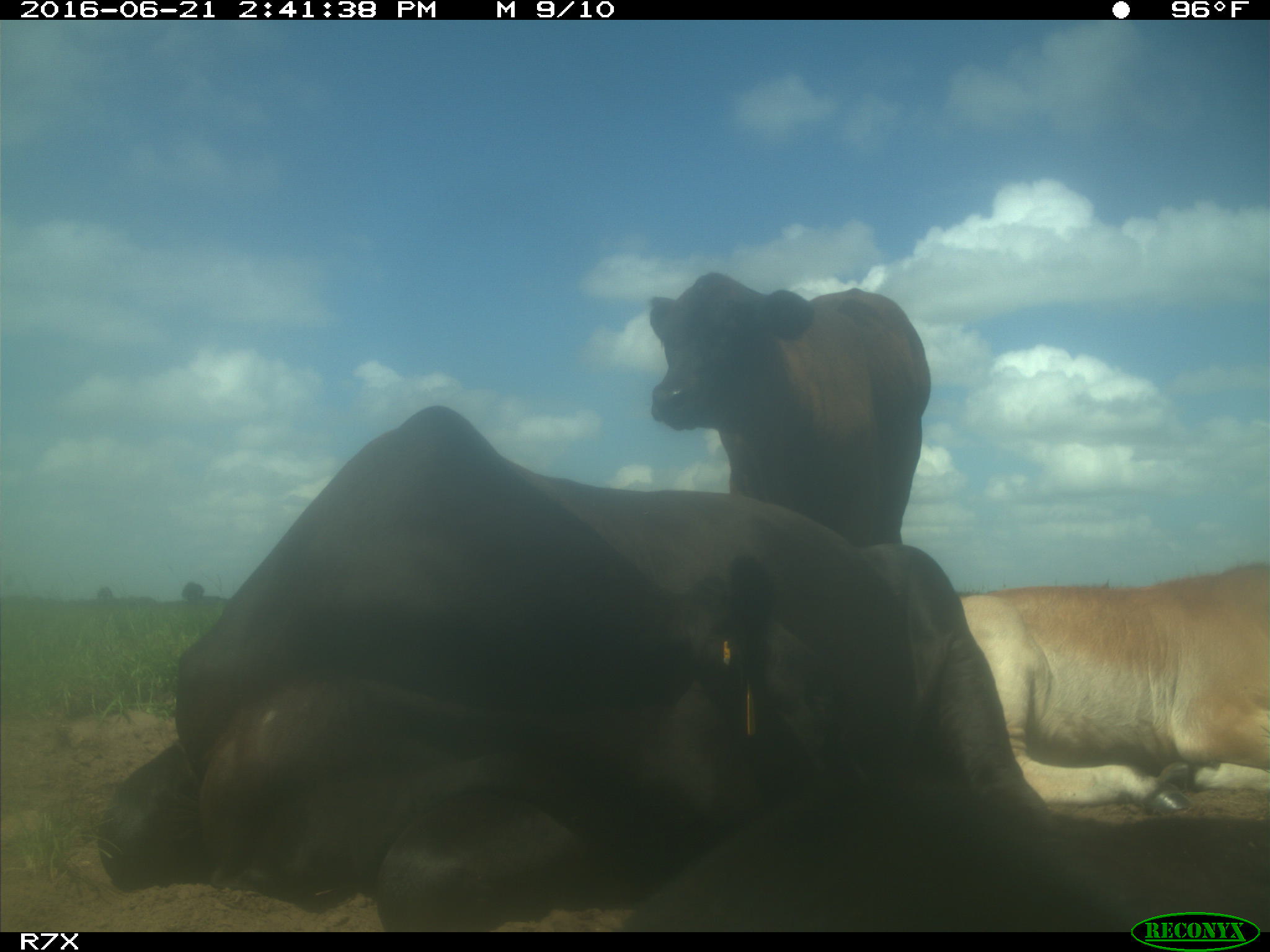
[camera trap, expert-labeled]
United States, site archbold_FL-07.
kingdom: Animalia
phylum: Chordata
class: Mammalia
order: Artiodactyla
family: Bovidae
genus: Bos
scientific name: Bos taurus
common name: domestic cow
Bos taurus (domestic cow).